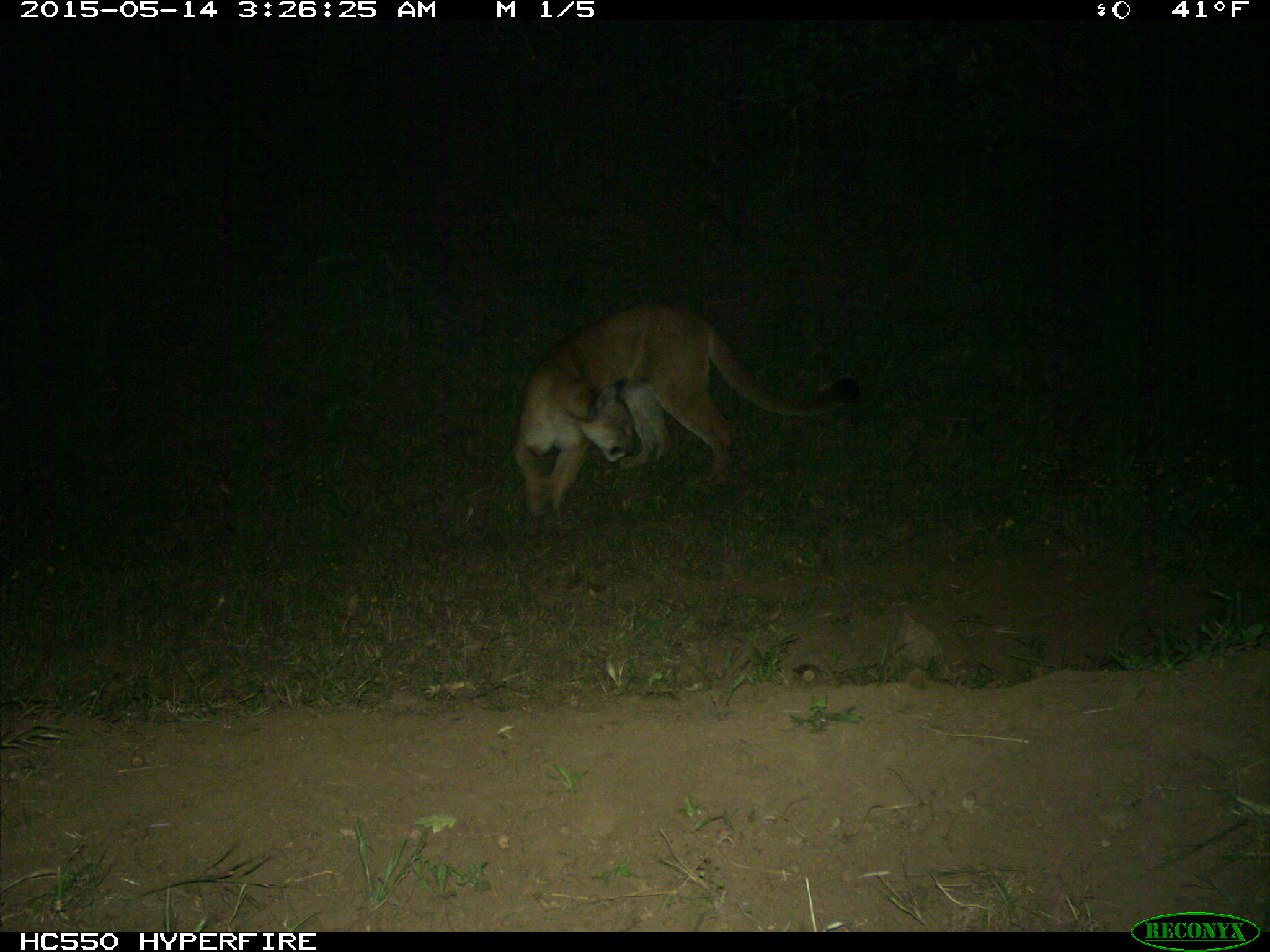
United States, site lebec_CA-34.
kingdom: Animalia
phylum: Chordata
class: Mammalia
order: Carnivora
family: Felidae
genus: Puma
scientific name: Puma concolor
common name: mountain lion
Puma concolor (mountain lion).